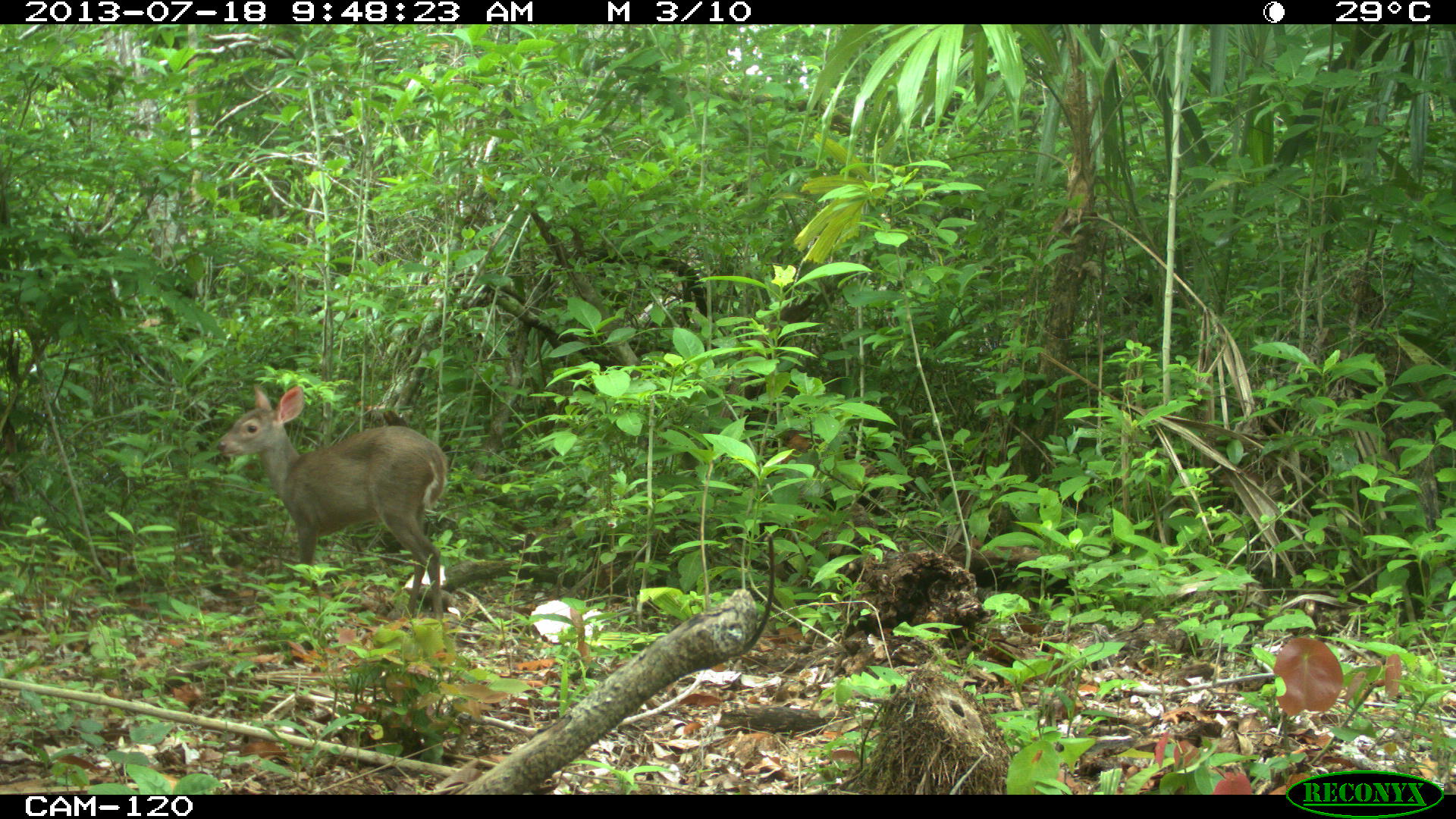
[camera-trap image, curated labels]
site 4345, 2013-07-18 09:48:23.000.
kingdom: Animalia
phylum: Chordata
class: Mammalia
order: Artiodactyla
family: Cervidae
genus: Odocoileus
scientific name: Odocoileus virginianus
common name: white-tailed deer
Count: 1.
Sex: female.